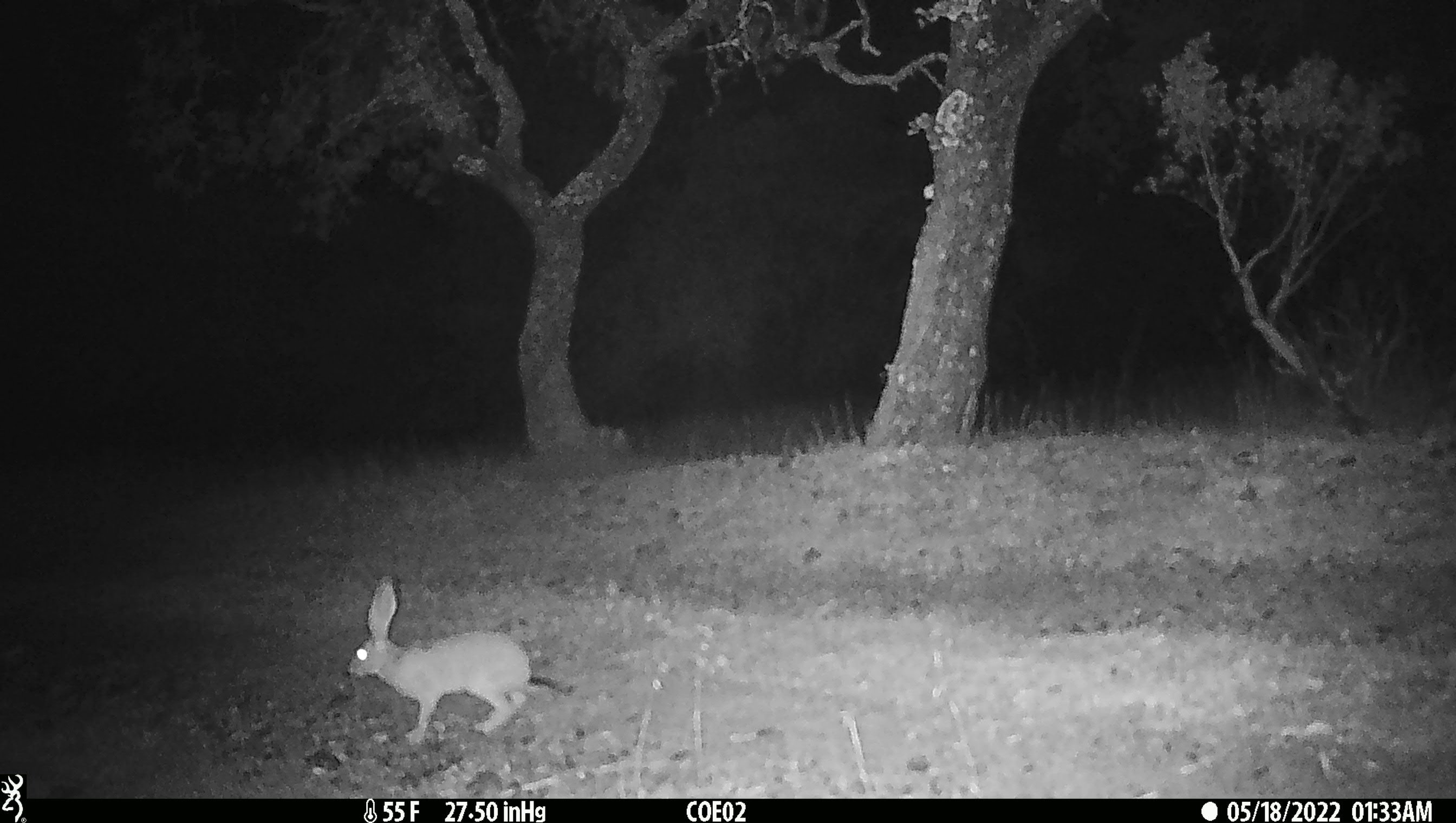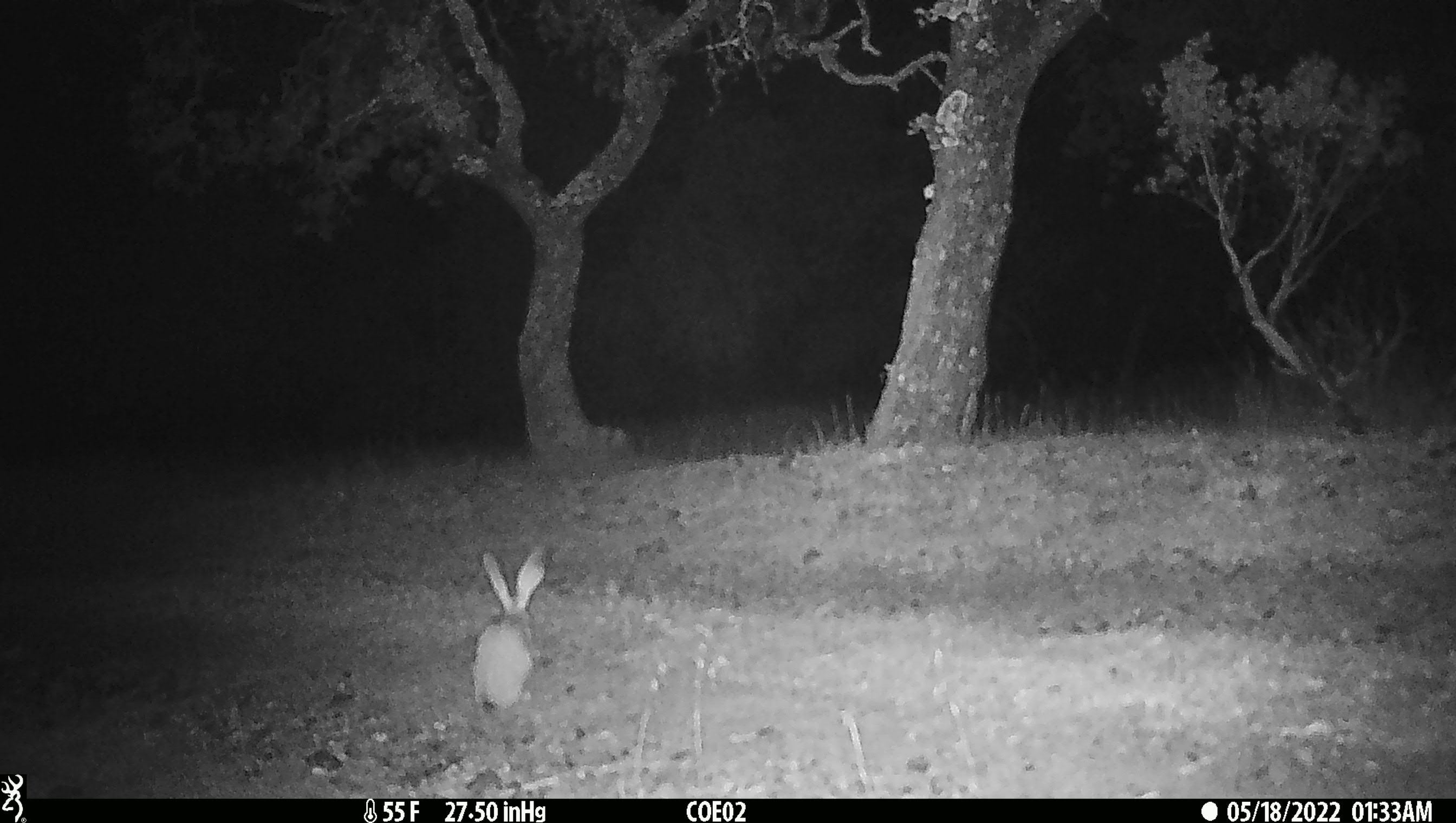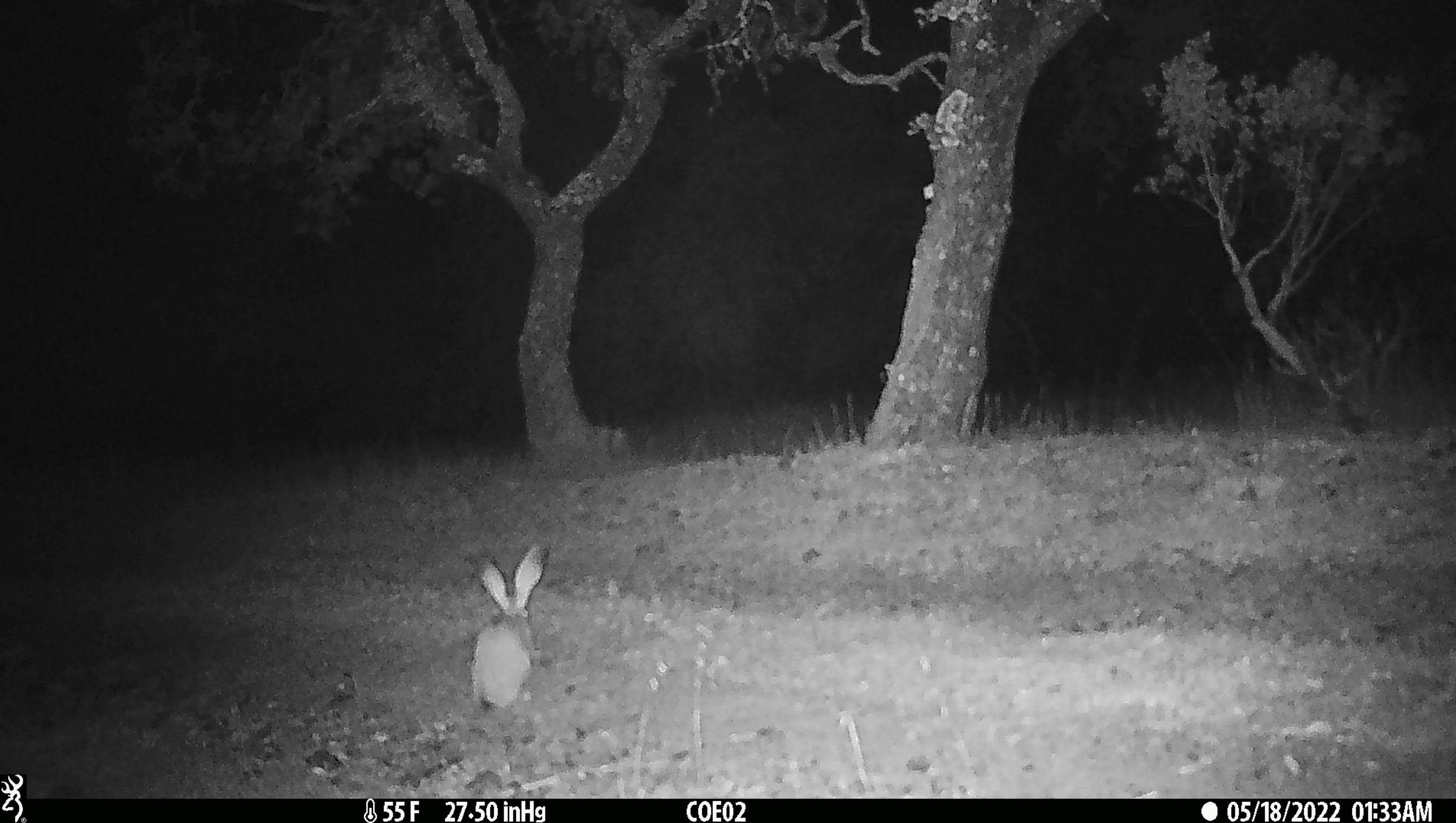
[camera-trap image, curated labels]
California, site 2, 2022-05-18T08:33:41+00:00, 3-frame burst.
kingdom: Animalia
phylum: Chordata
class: Mammalia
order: Lagomorpha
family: Leporidae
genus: Lepus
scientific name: Lepus californicus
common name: black-tailed jackrabbit